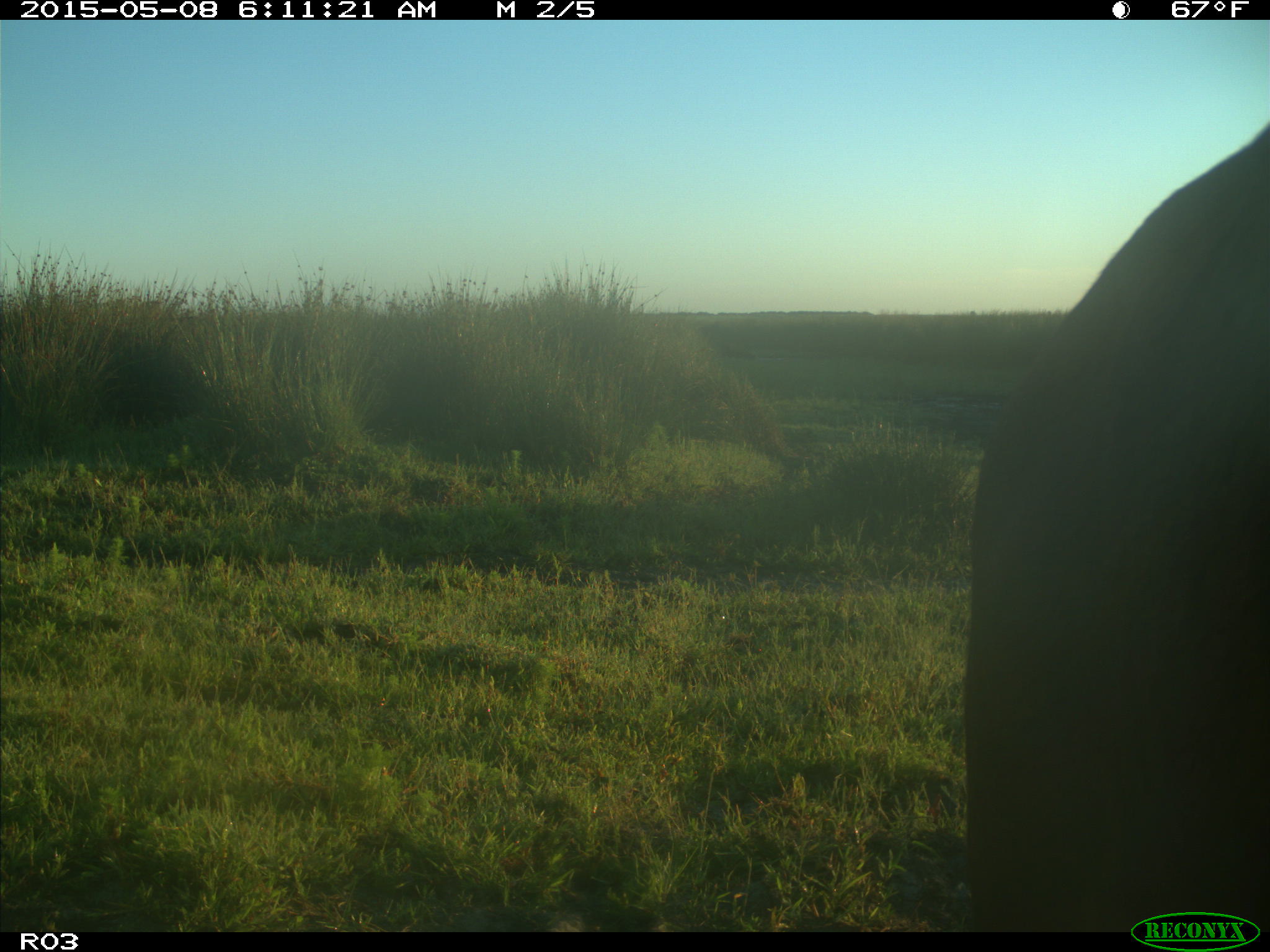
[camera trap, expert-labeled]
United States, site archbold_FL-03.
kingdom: Animalia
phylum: Chordata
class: Mammalia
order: Artiodactyla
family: Bovidae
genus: Bos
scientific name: Bos taurus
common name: domestic cow